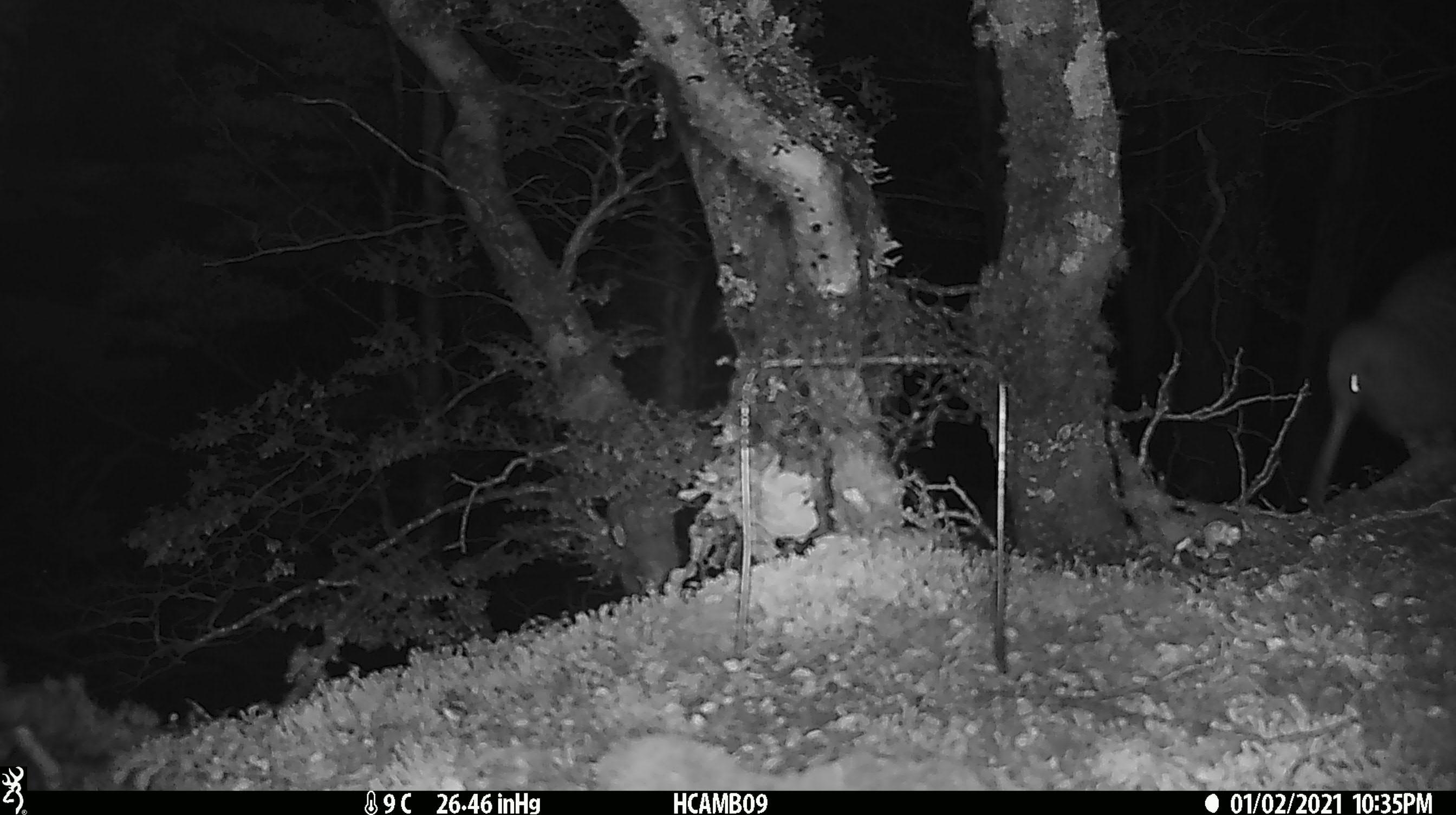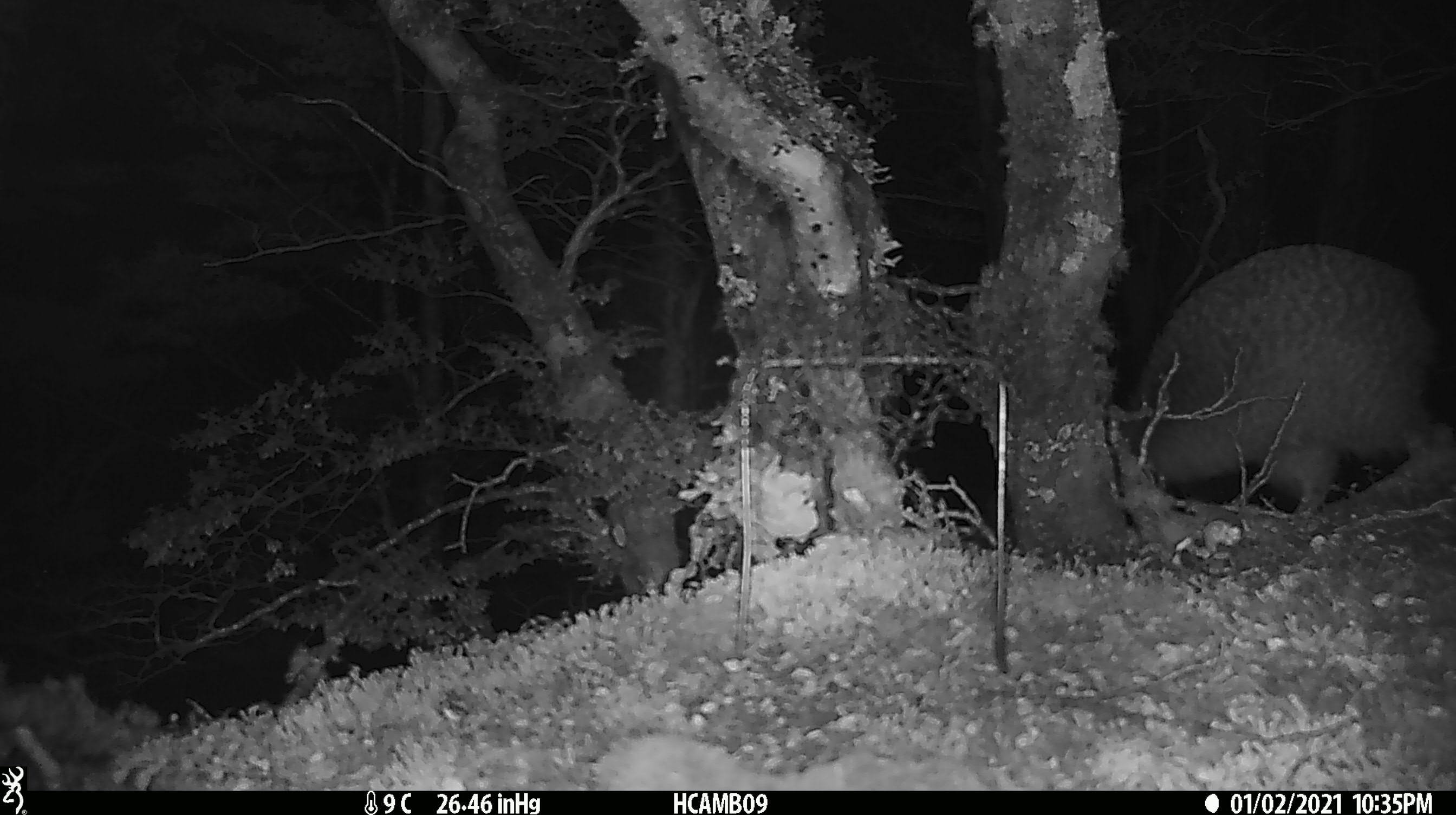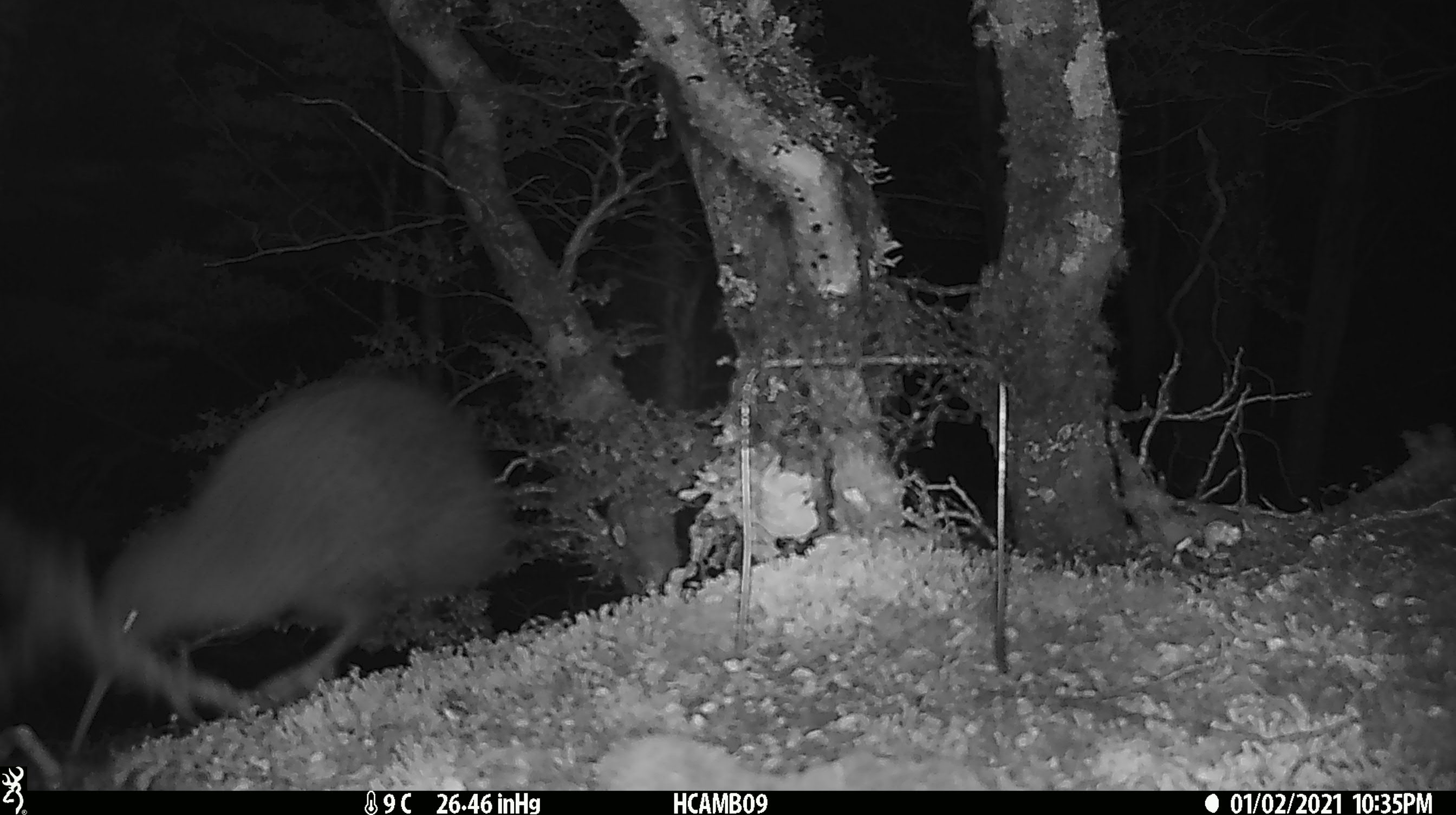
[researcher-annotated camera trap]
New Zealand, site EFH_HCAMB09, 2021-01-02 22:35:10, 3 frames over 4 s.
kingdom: Animalia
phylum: Chordata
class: Aves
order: Apterygiformes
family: Apterygidae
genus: Apteryx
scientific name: Apteryx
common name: kiwi